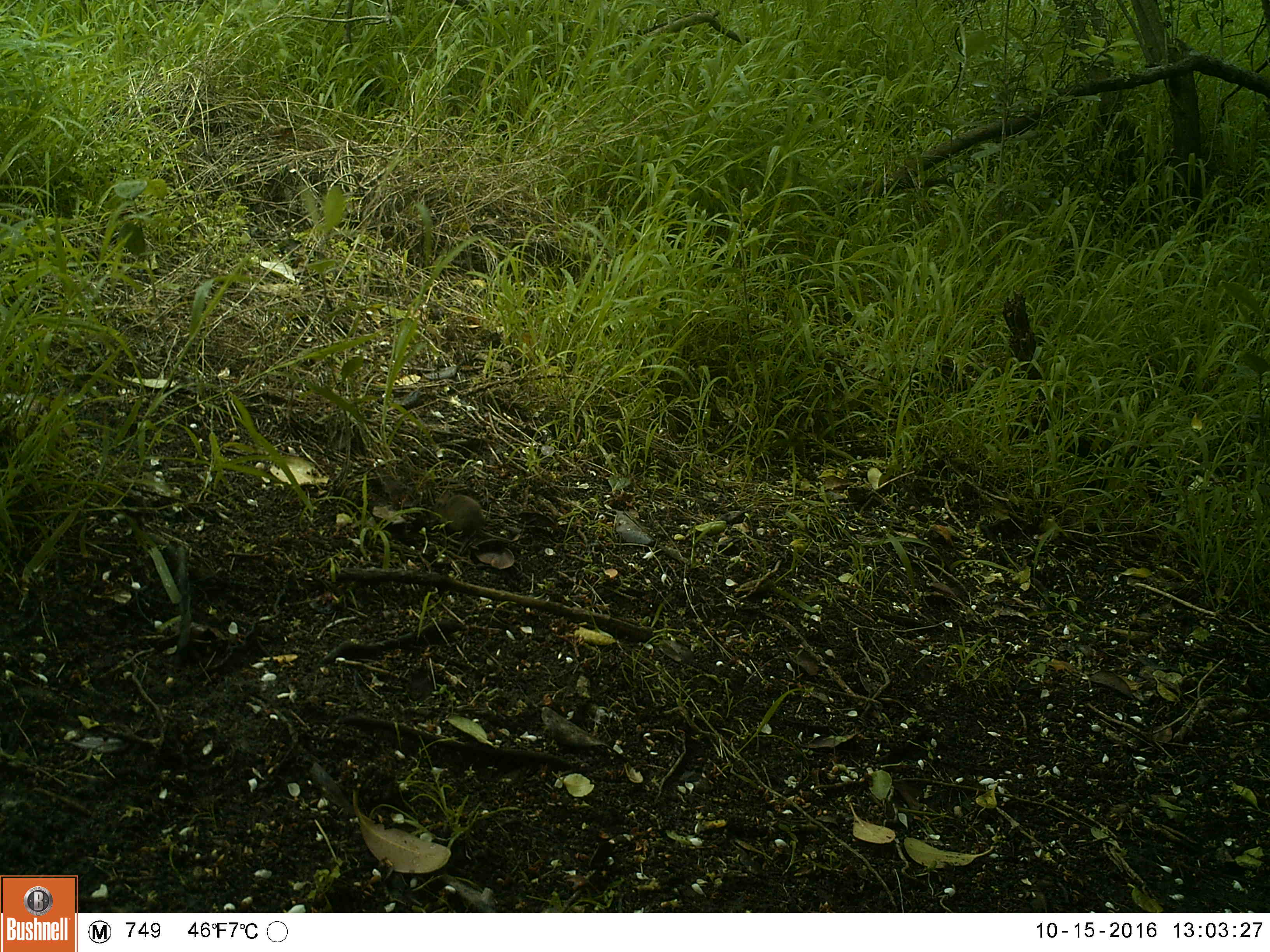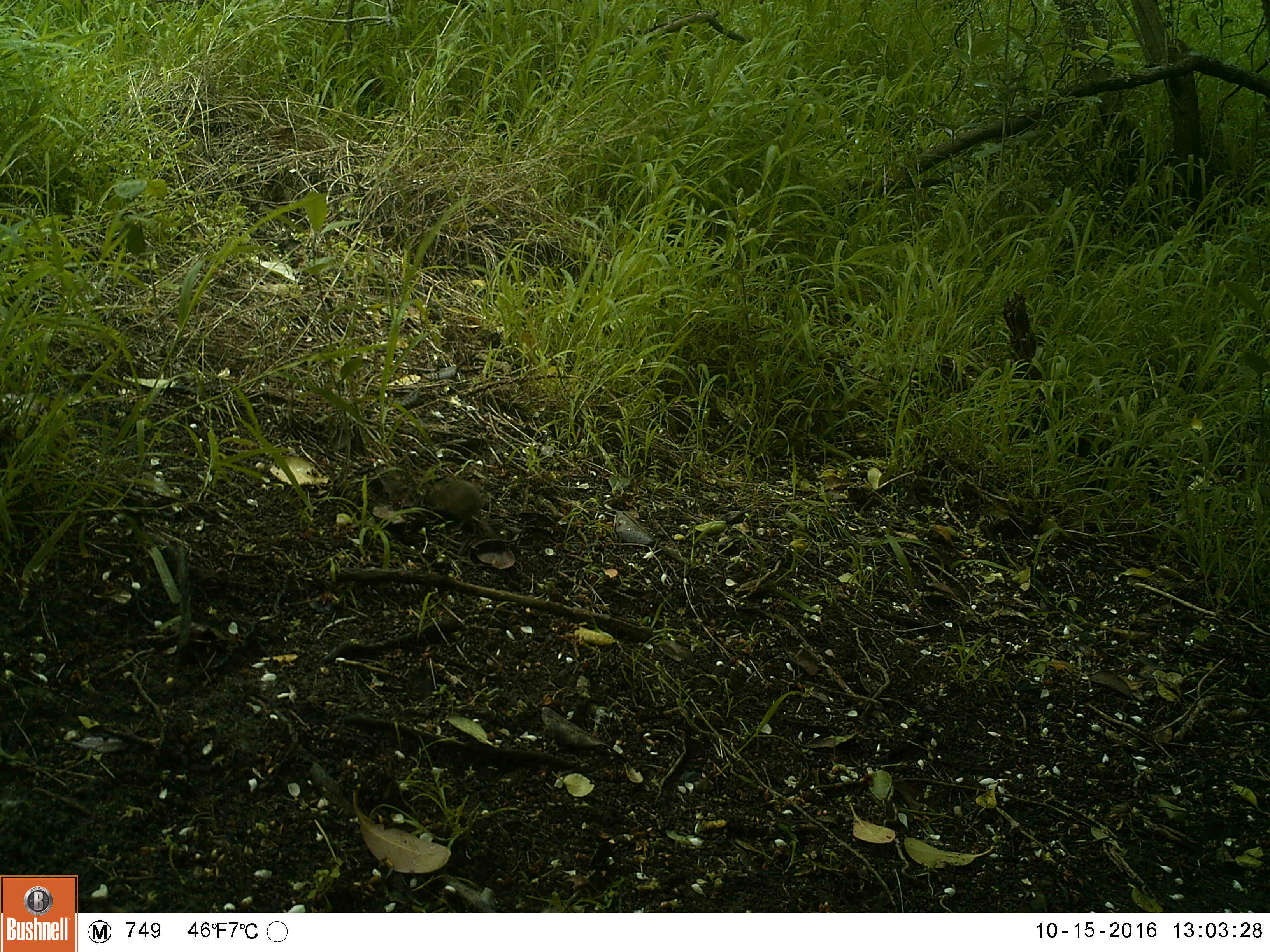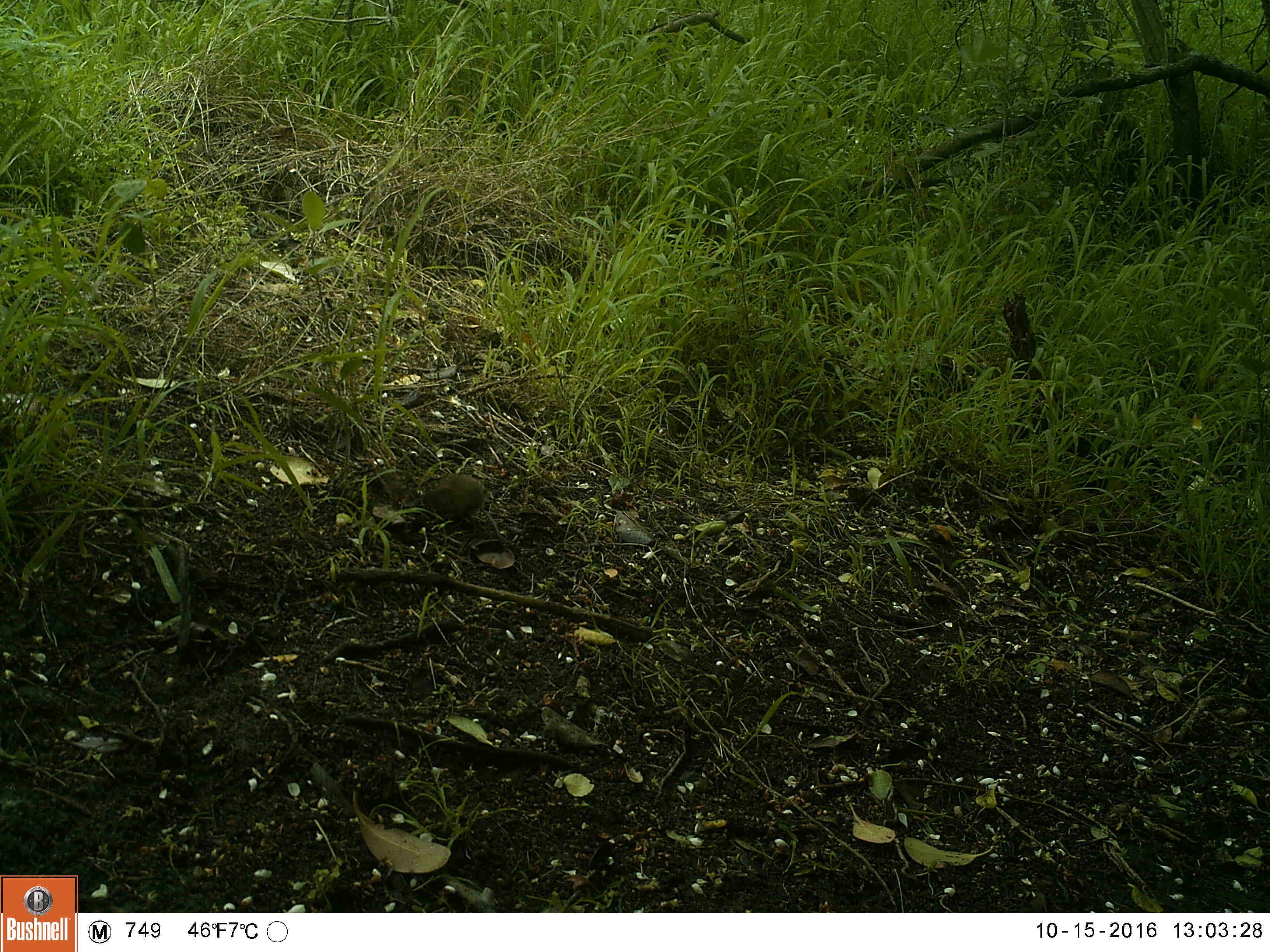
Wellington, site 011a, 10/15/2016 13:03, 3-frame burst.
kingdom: Animalia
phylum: Chordata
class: Mammalia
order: Rodentia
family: Muridae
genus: Mus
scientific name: Mus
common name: mouse